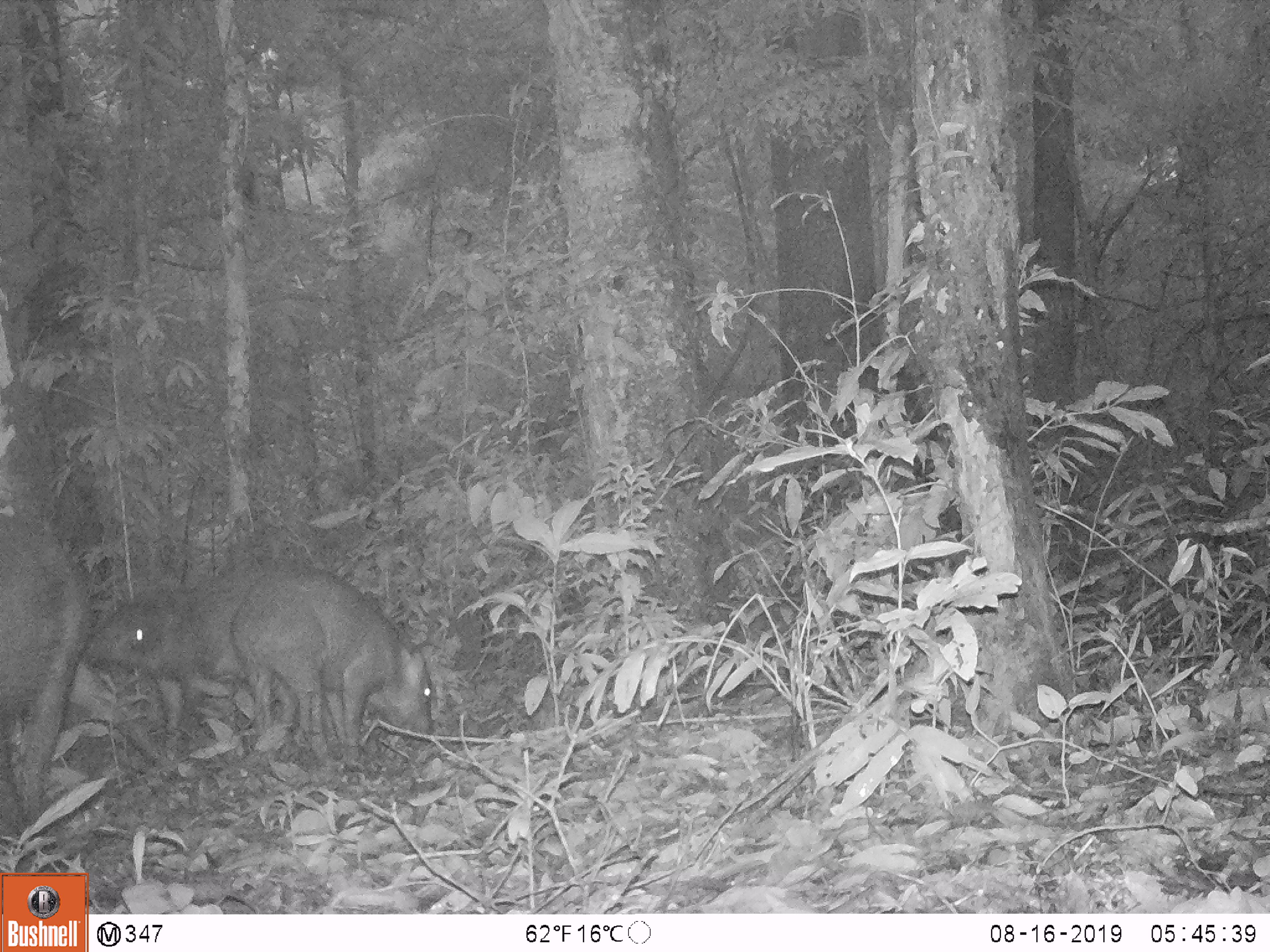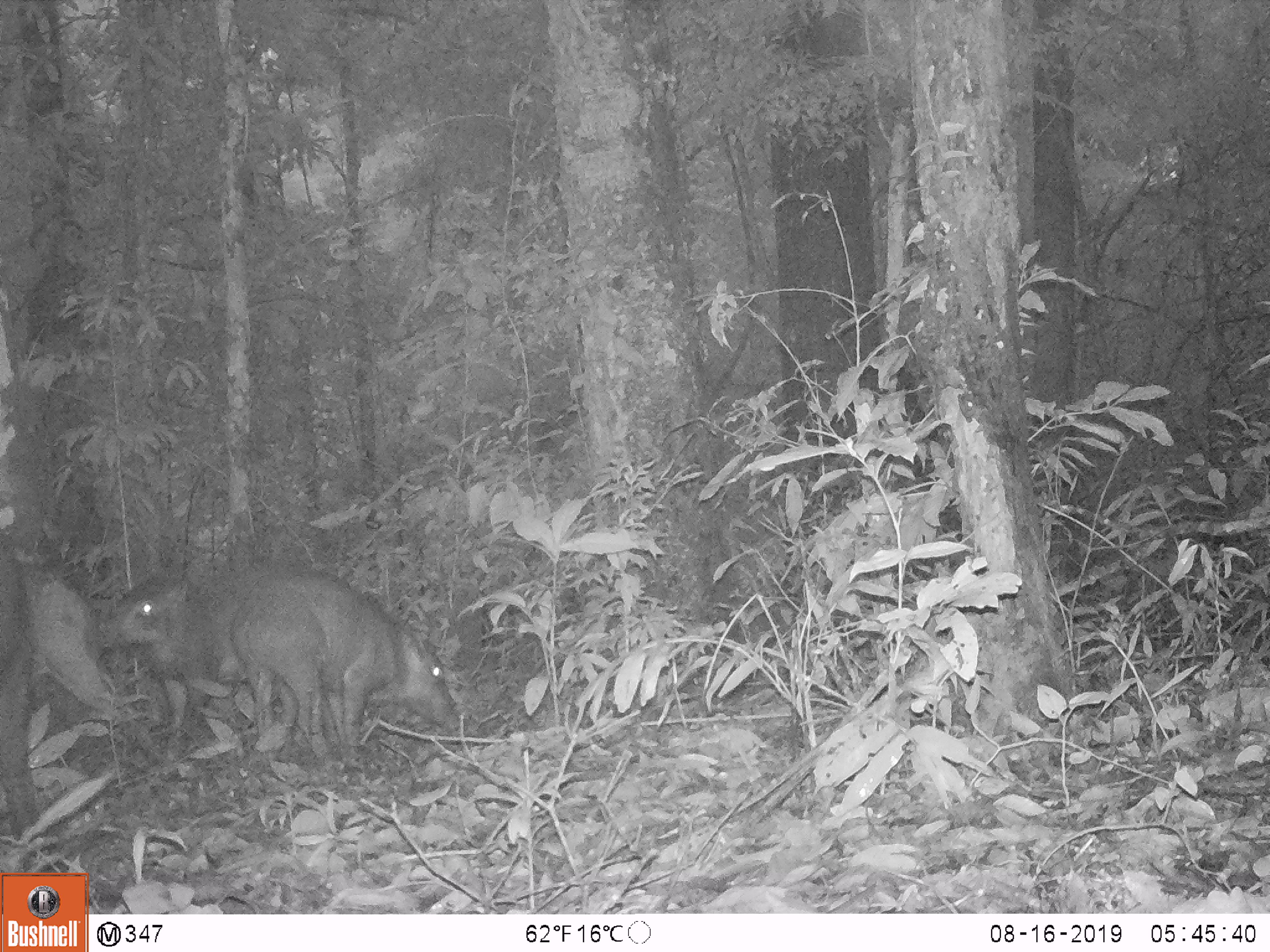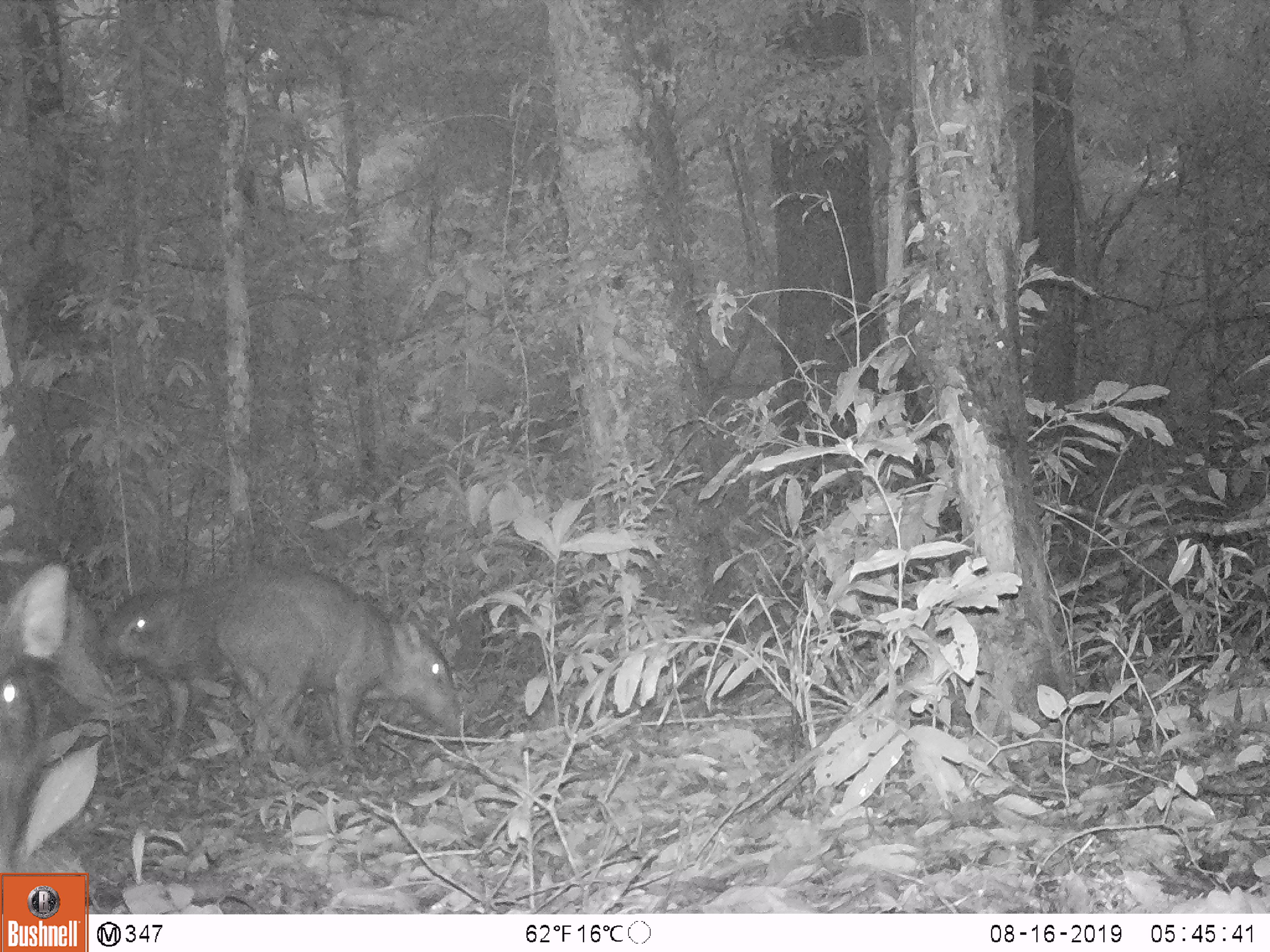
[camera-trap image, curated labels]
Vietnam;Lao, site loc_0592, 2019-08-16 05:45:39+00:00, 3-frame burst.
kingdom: Animalia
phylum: Chordata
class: Mammalia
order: Artiodactyla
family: Suidae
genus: Sus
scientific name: Sus scrofa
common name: eurasian wild pig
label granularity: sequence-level